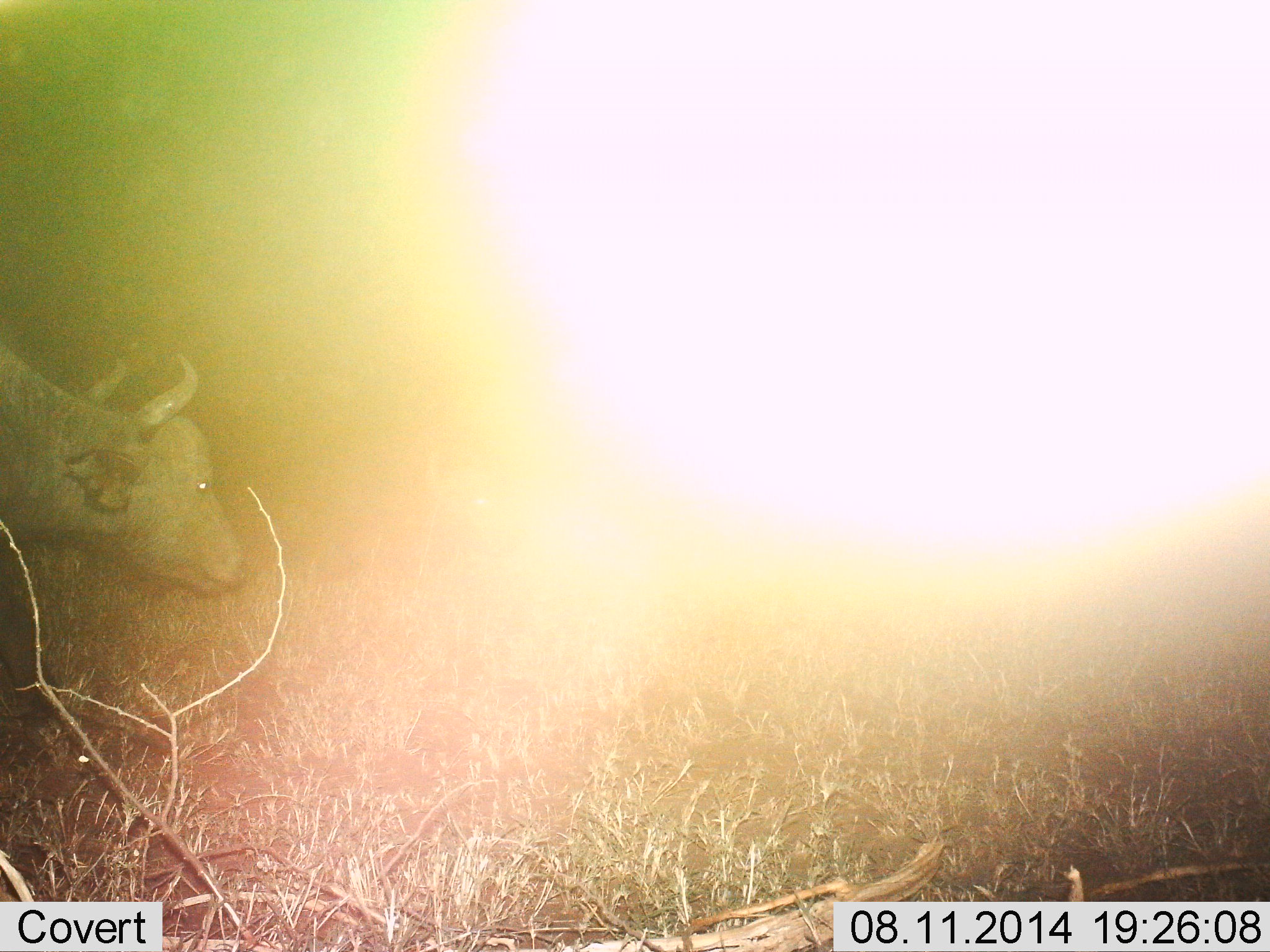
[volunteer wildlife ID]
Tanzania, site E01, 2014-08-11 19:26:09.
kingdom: Animalia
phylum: Chordata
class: Mammalia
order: Artiodactyla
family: Bovidae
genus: Syncerus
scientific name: Syncerus caffer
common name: cape buffalo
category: buffalo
Buffalo (cape buffalo) (Syncerus caffer), count 1. Behavior (volunteer vote fractions): standing 60%, resting 0%, moving 30%, interacting 0%. Young present (vote fraction): 0%. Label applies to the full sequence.